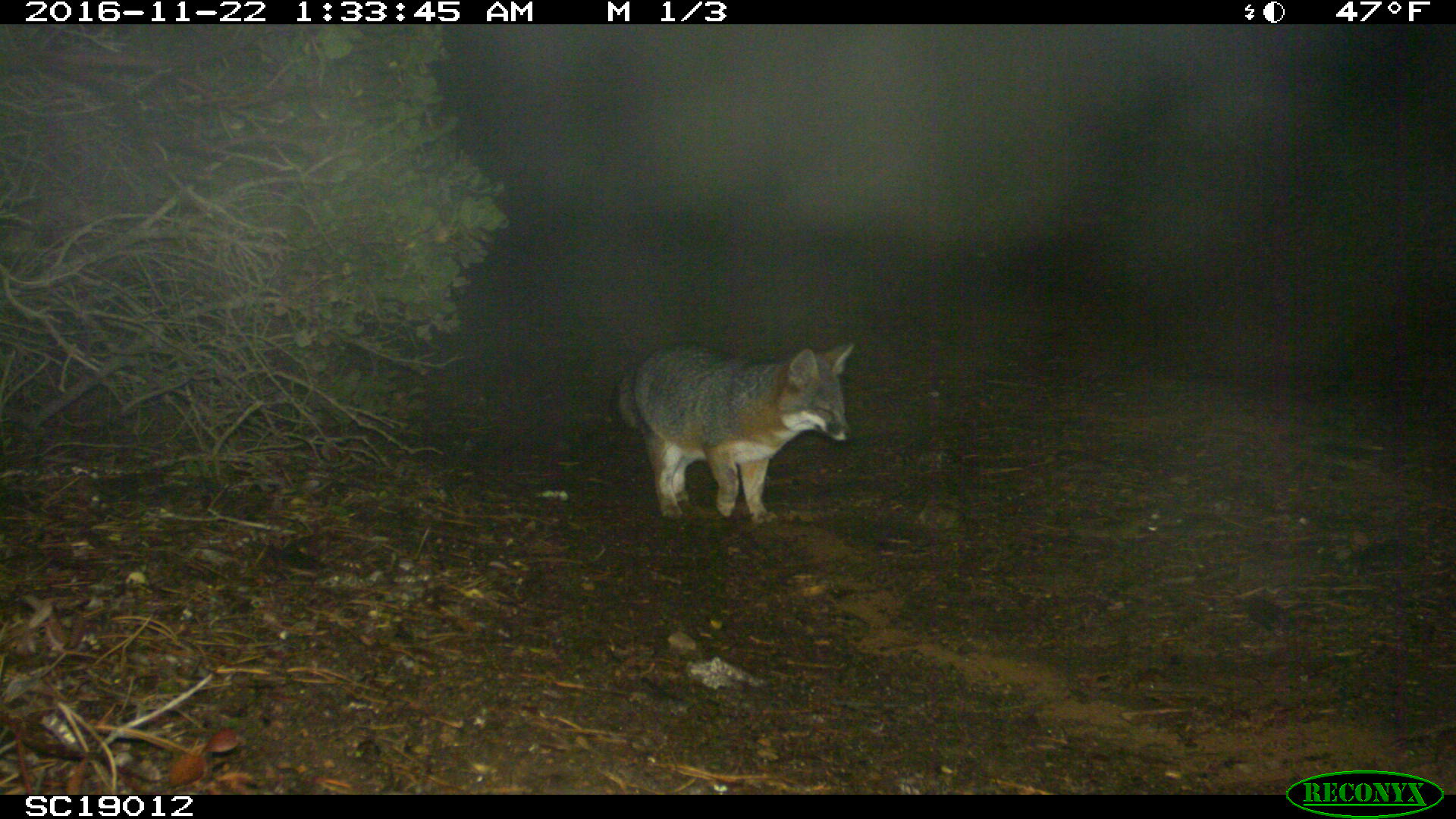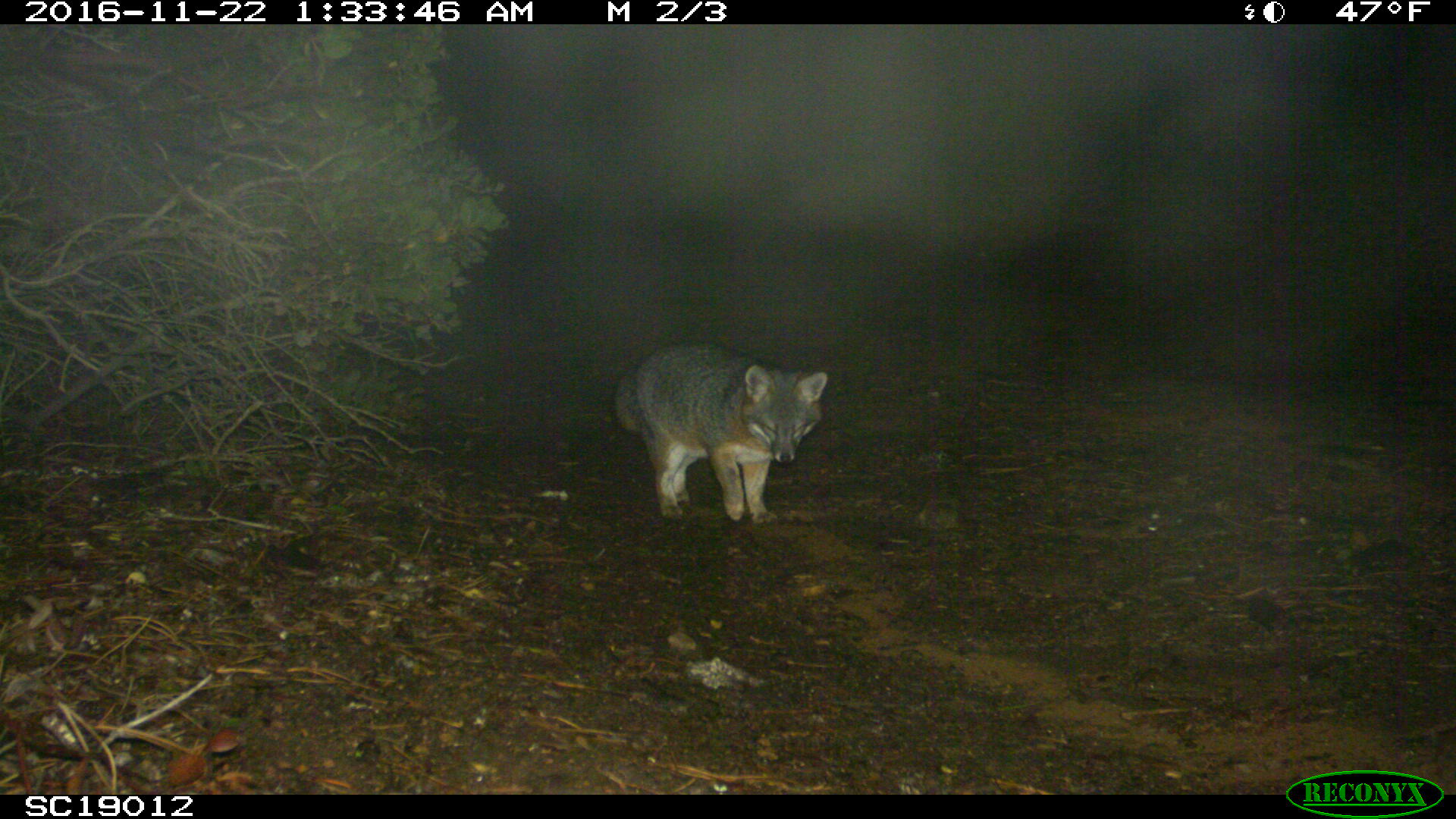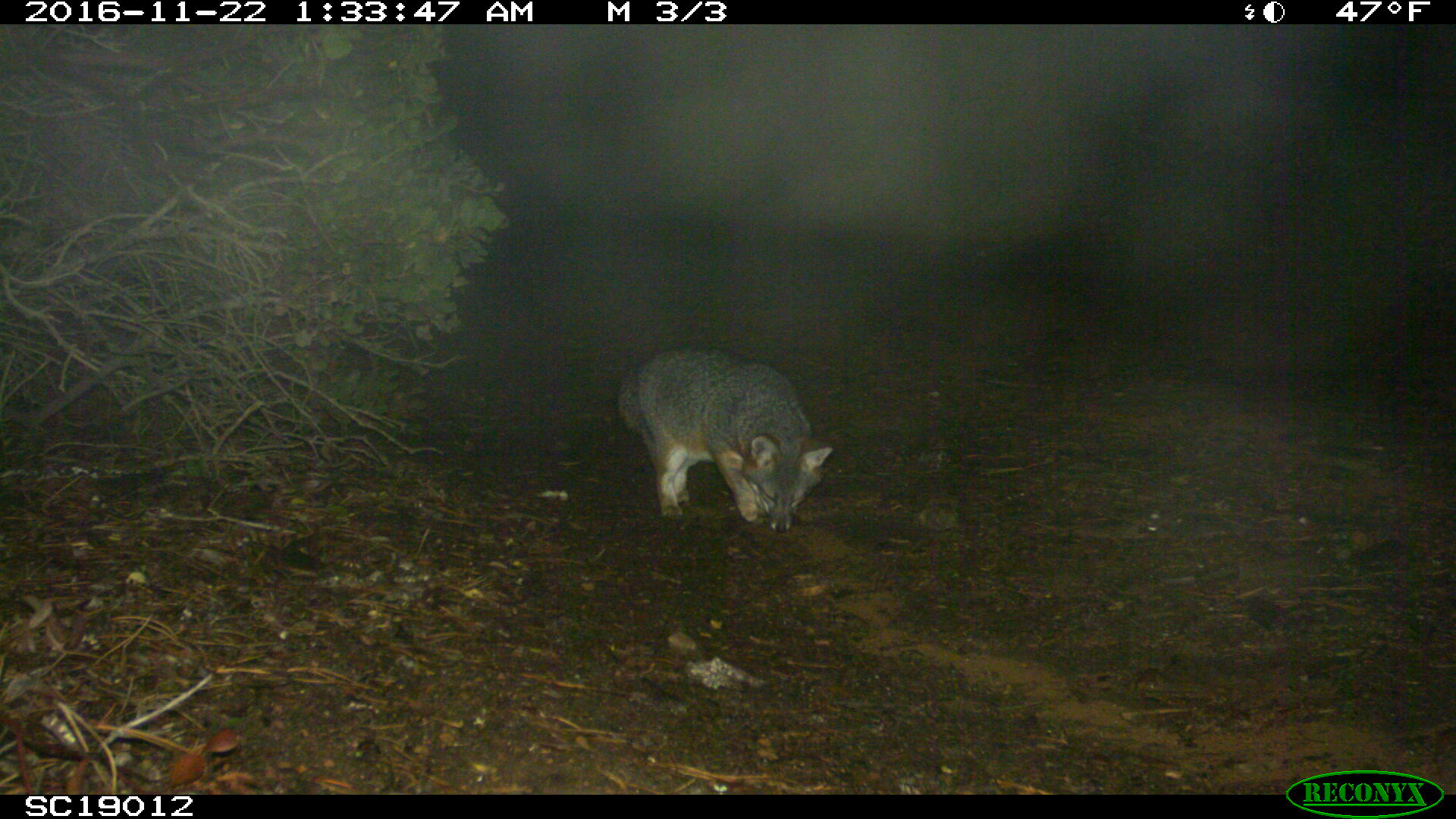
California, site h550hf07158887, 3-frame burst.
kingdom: Animalia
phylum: Chordata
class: Mammalia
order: Carnivora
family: Canidae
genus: Urocyon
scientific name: Urocyon littoralis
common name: island fox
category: fox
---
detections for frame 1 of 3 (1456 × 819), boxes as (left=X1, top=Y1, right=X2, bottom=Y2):
fox: (left=614, top=342, right=854, bottom=524)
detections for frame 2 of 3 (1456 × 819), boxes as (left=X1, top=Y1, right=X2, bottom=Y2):
fox: (left=614, top=344, right=827, bottom=524)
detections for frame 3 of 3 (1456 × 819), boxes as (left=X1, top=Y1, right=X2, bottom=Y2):
fox: (left=616, top=343, right=833, bottom=534)